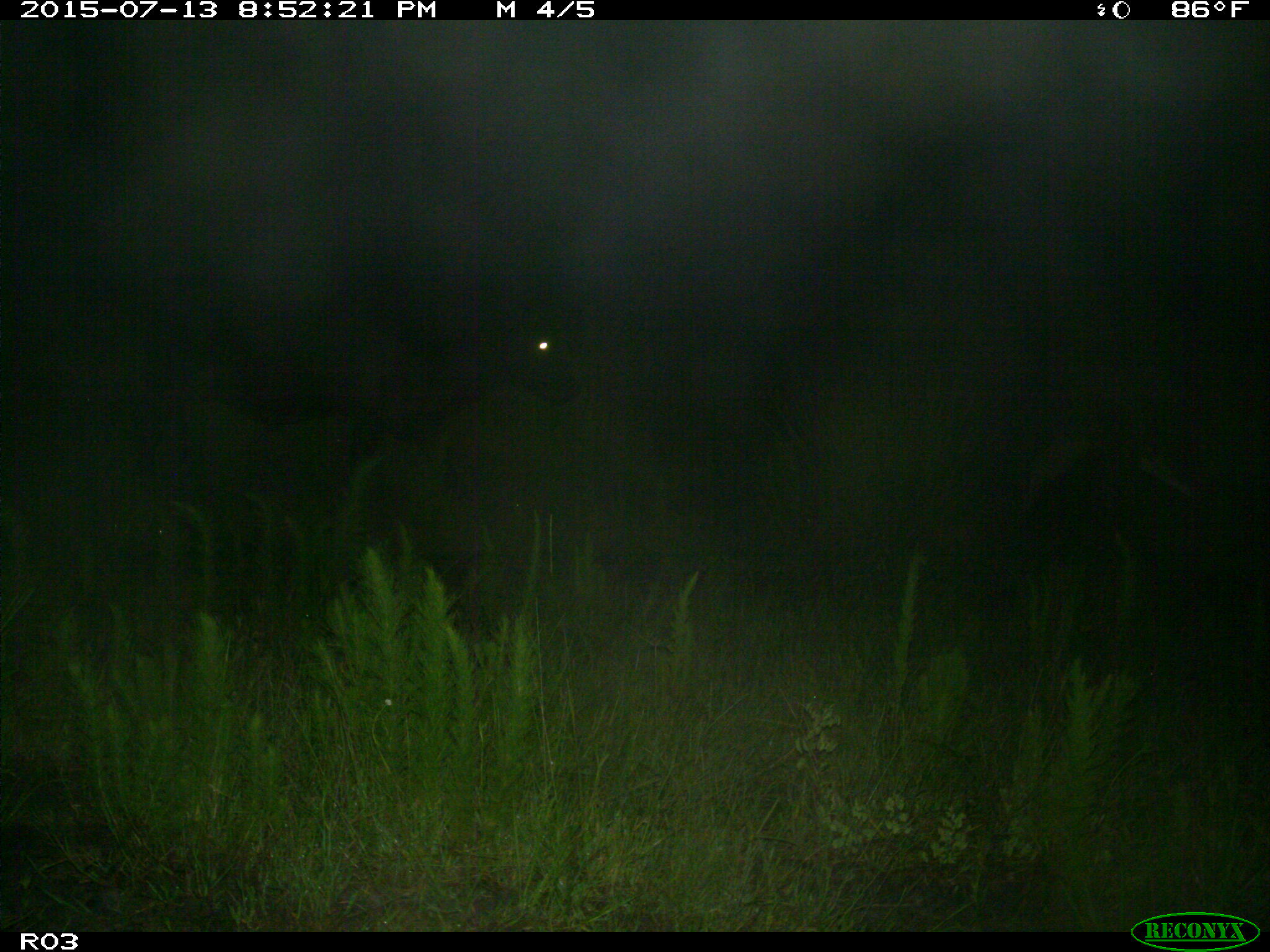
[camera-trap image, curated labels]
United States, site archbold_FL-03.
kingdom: Animalia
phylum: Chordata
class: Mammalia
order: Artiodactyla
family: Bovidae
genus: Bos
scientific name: Bos taurus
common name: domestic cow